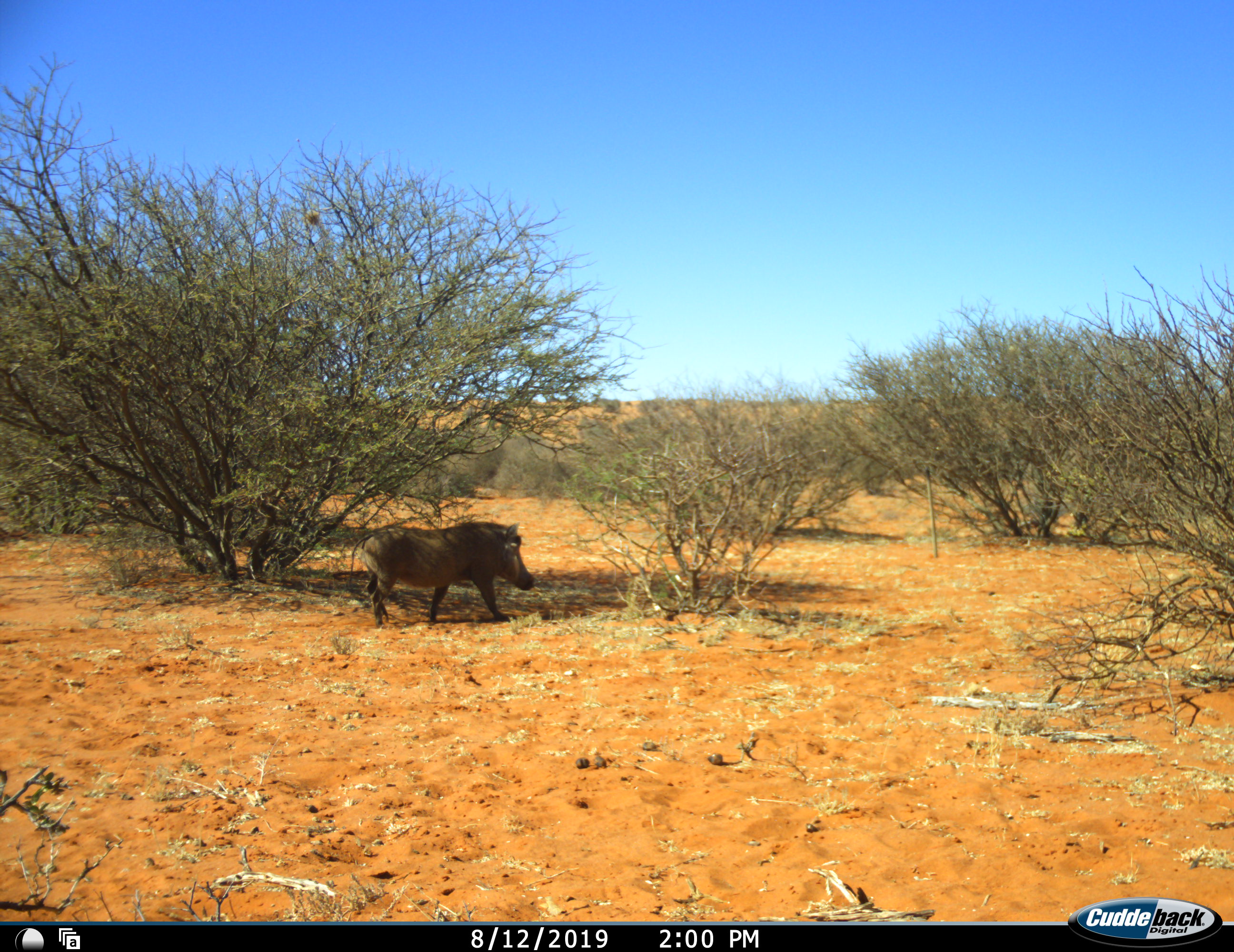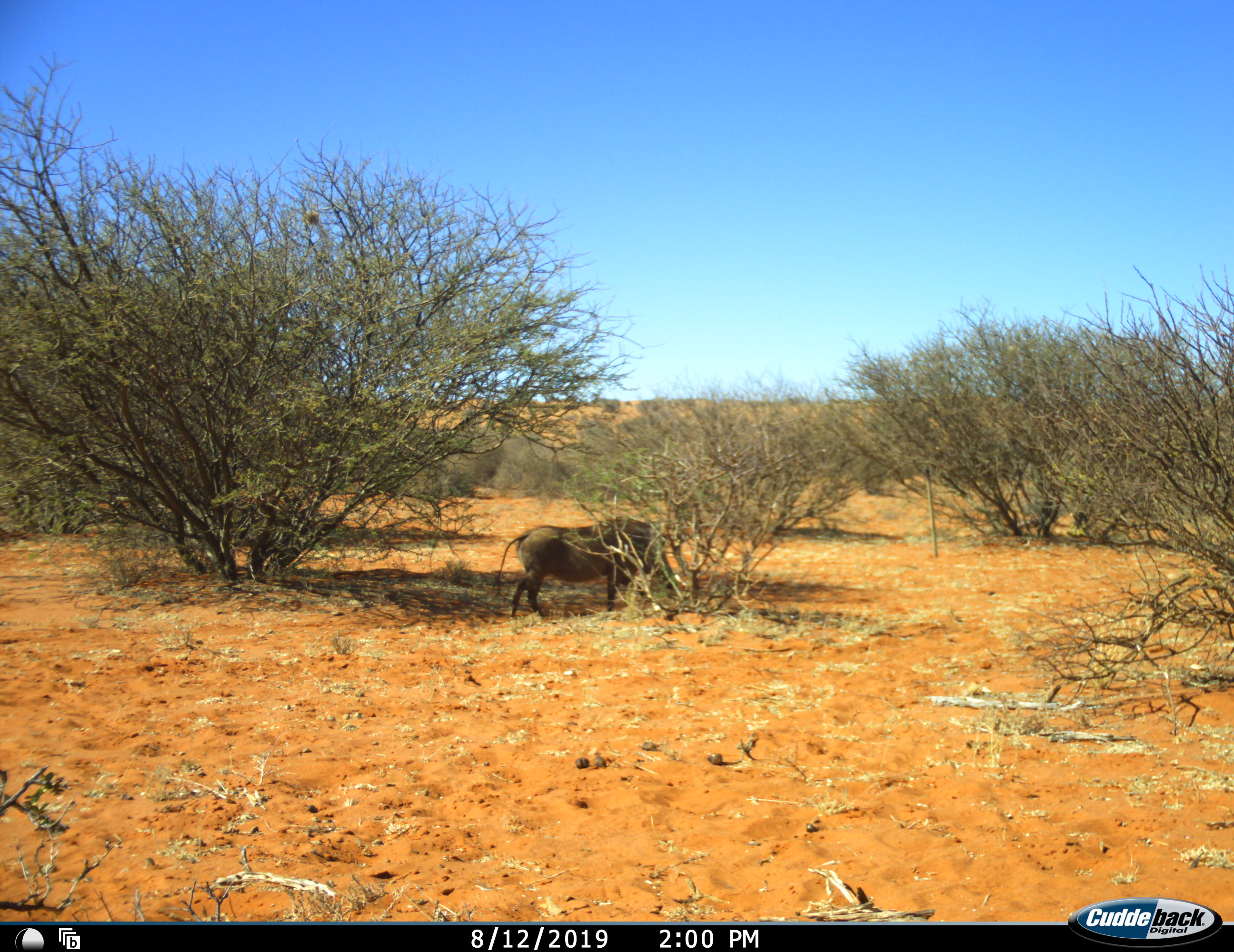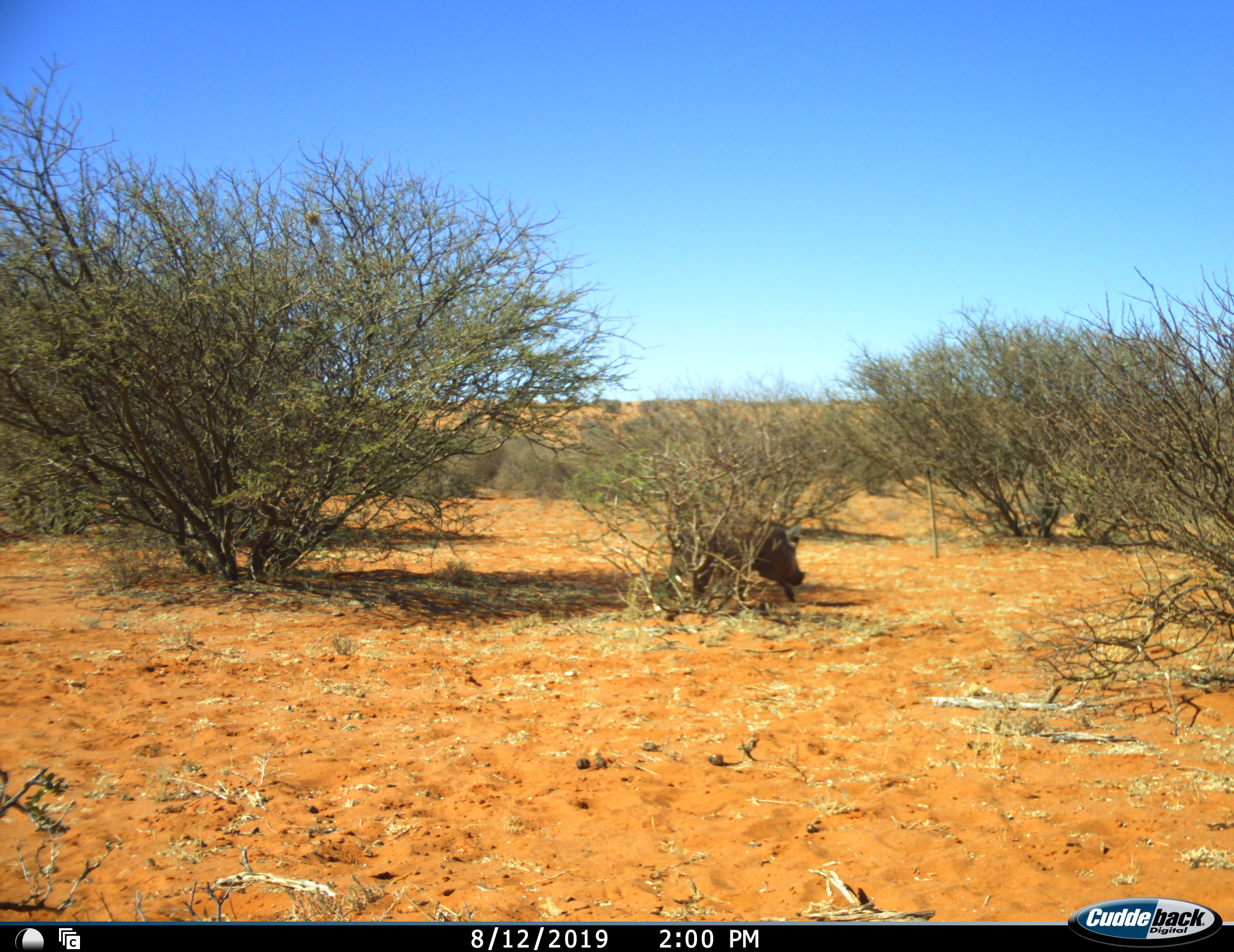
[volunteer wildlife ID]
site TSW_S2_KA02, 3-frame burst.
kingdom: Animalia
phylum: Chordata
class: Mammalia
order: Artiodactyla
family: Suidae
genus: Phacochoerus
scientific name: Phacochoerus africanus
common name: warthog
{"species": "warthog (Phacochoerus africanus)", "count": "1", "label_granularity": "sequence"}